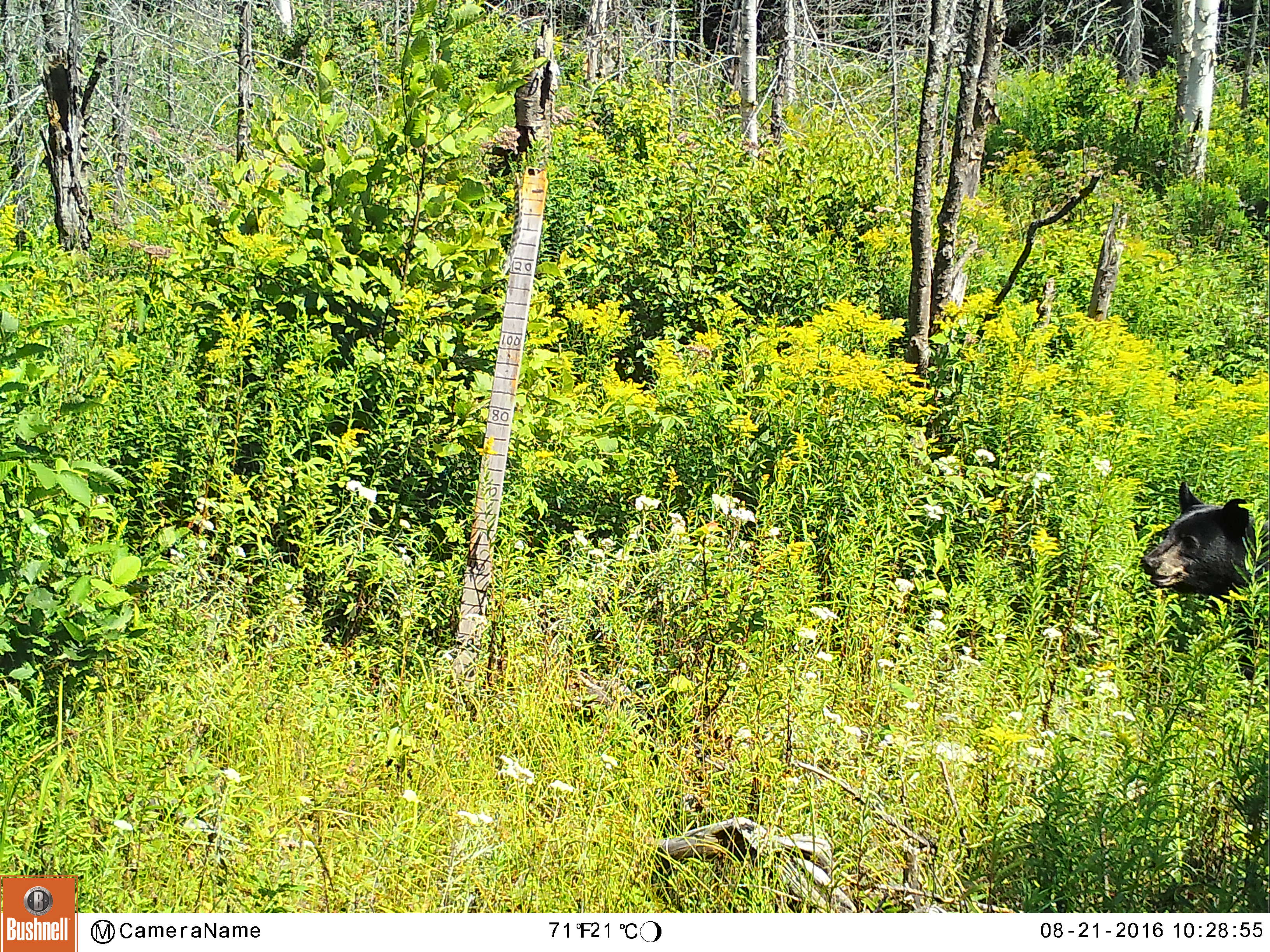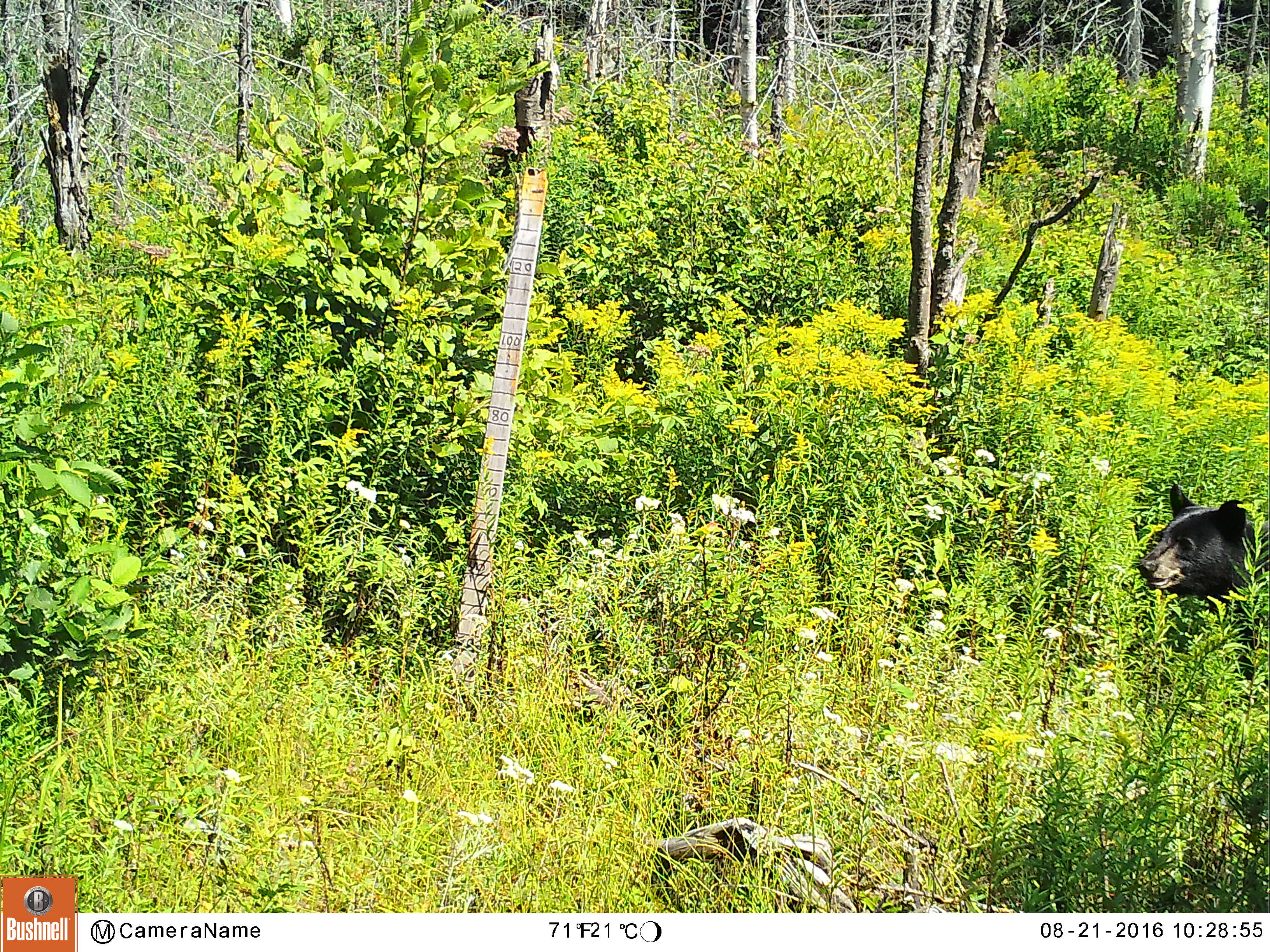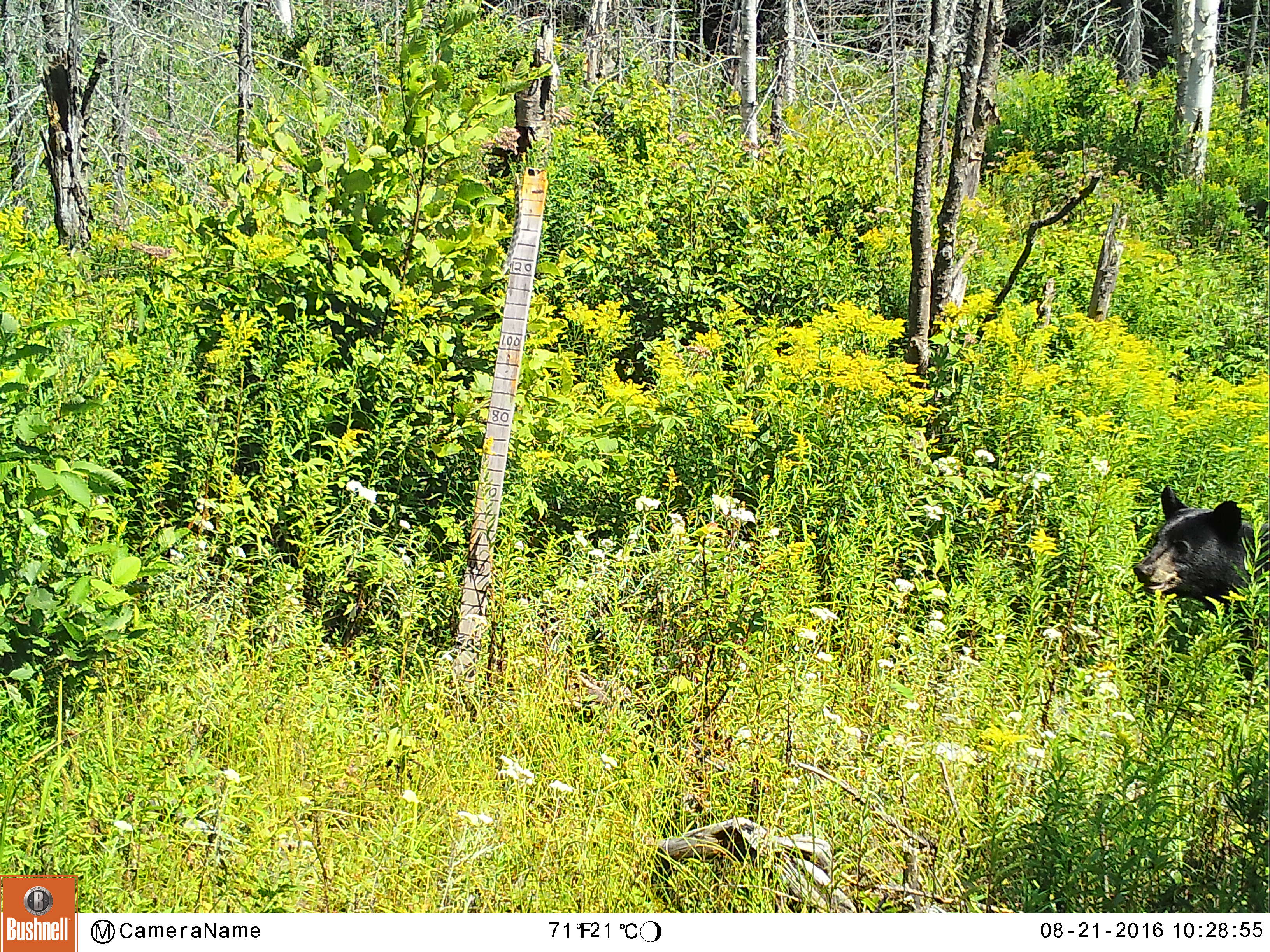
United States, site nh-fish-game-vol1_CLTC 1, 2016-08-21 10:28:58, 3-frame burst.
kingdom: Animalia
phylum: Chordata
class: Mammalia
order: Carnivora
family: Ursidae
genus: Ursus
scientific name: Ursus americanus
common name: black bear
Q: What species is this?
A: Black bear (Ursus americanus).